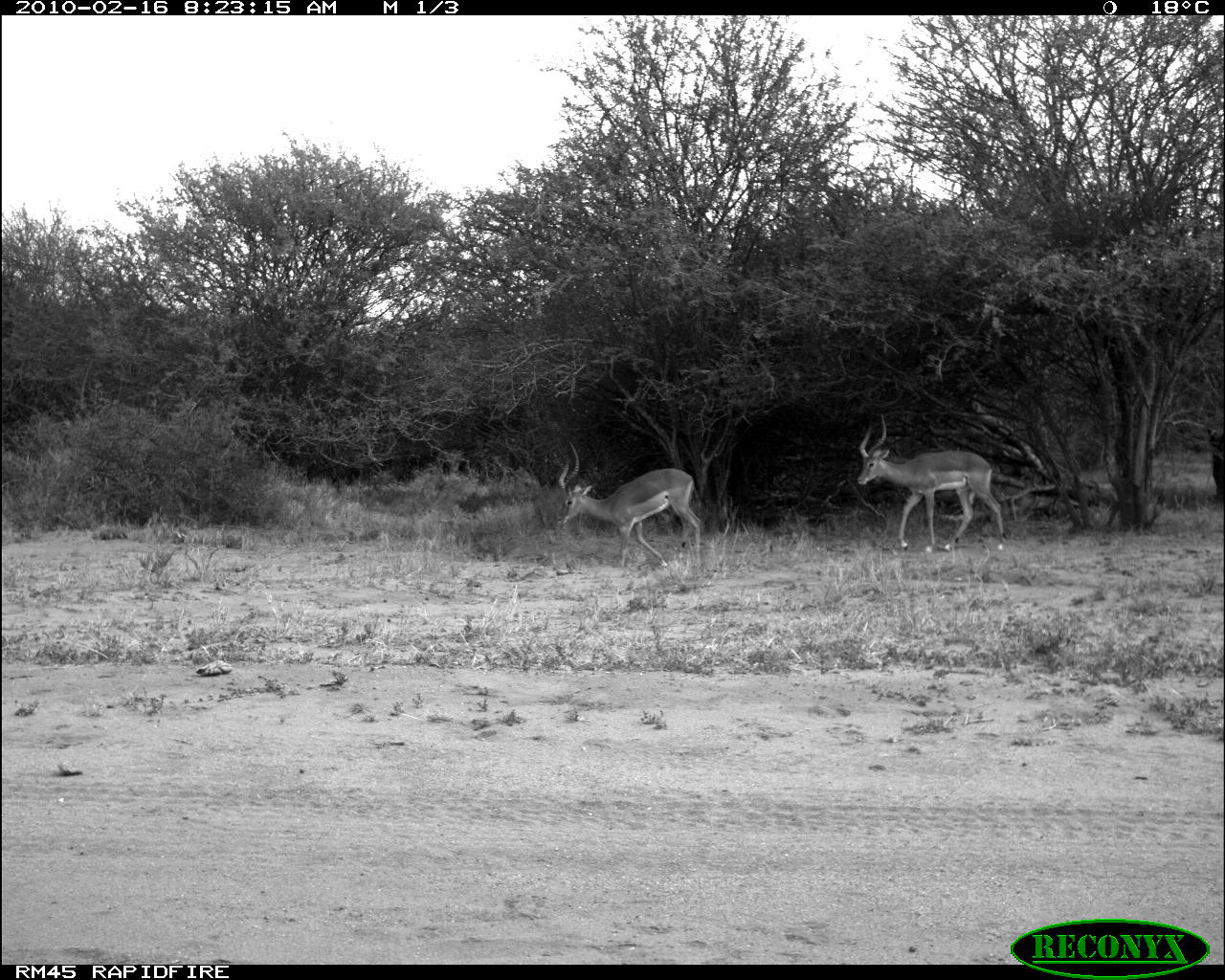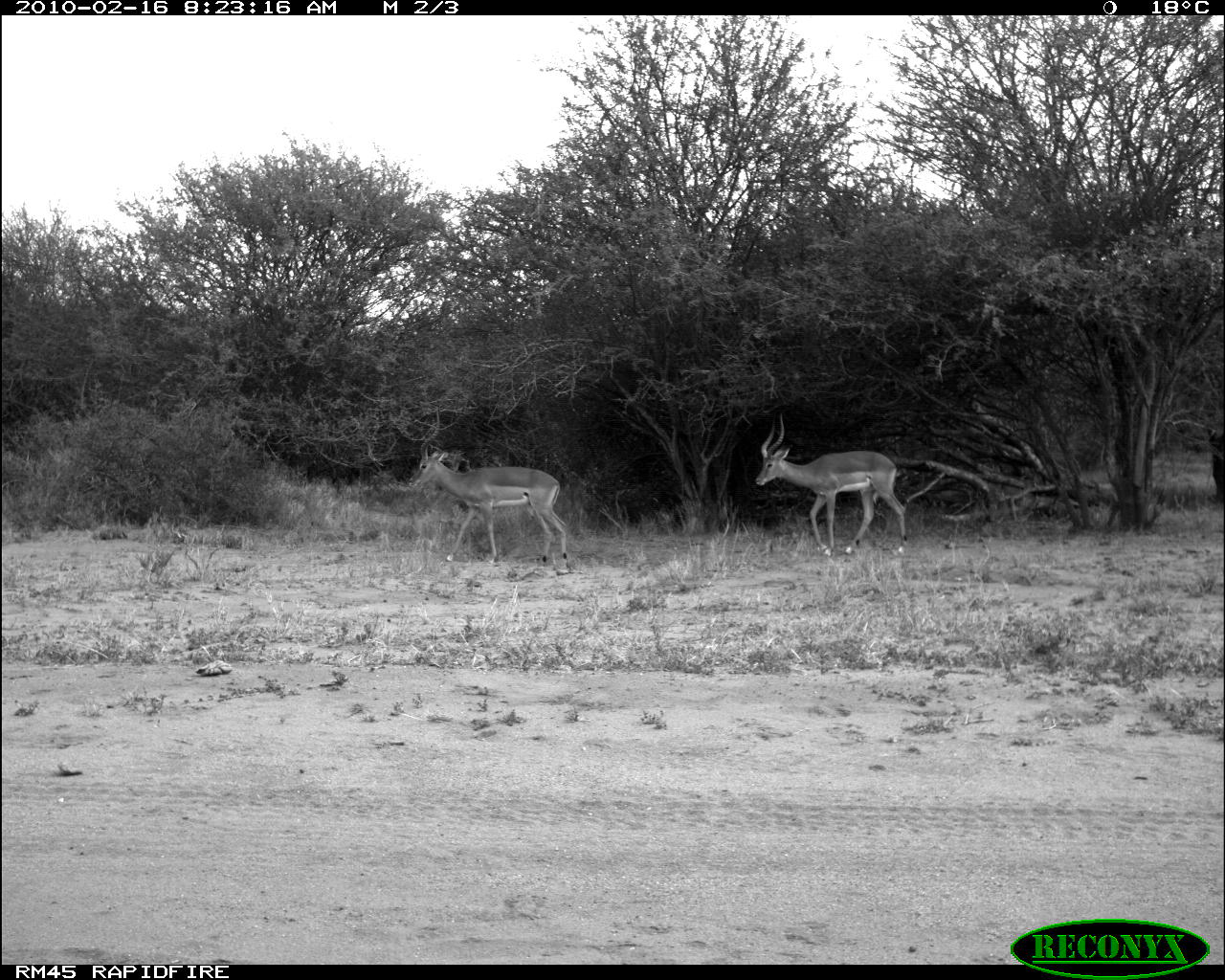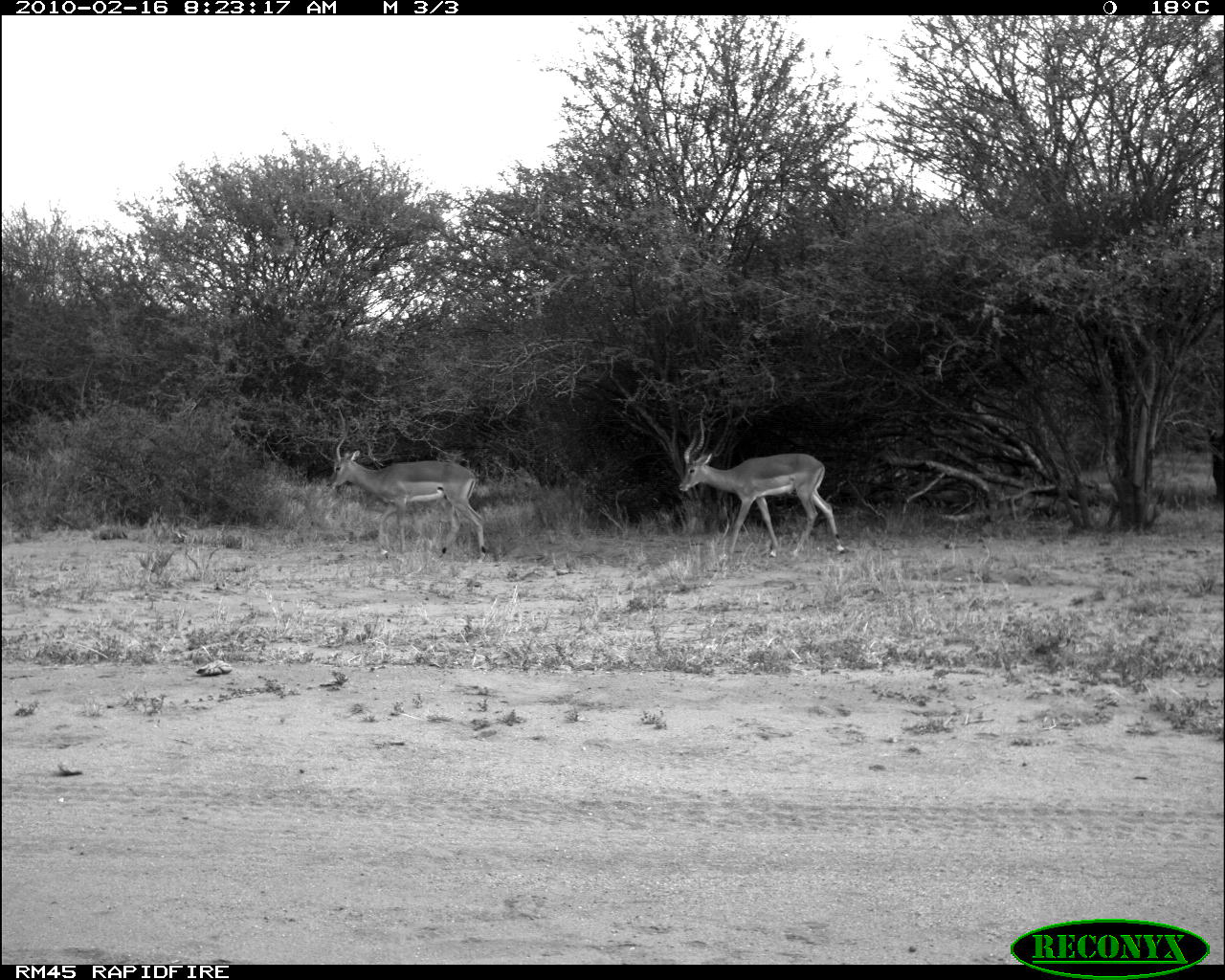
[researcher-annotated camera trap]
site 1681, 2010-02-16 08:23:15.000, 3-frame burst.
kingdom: Animalia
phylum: Chordata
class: Mammalia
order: Artiodactyla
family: Bovidae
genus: Aepyceros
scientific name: Aepyceros melampus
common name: impala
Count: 2.